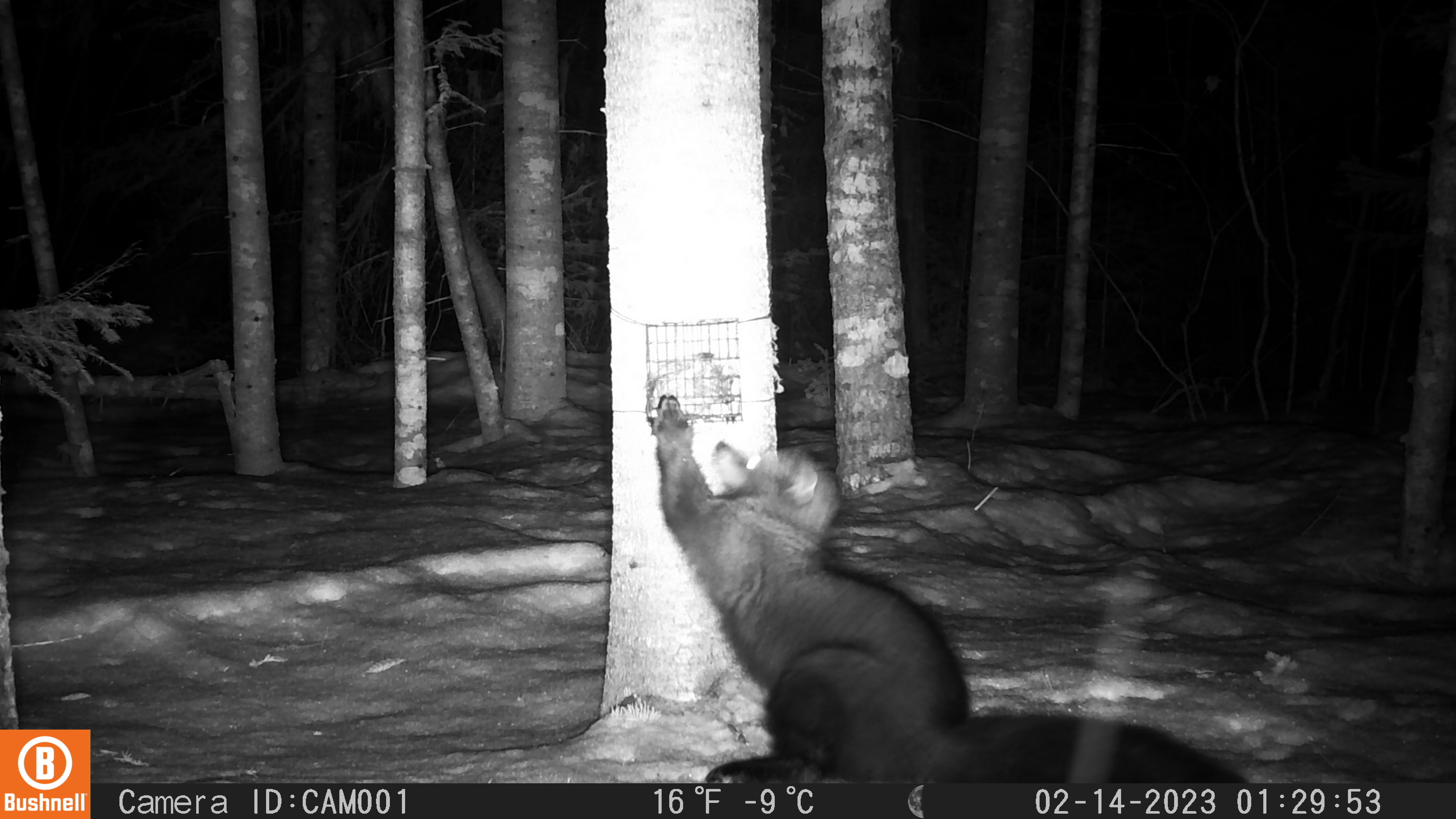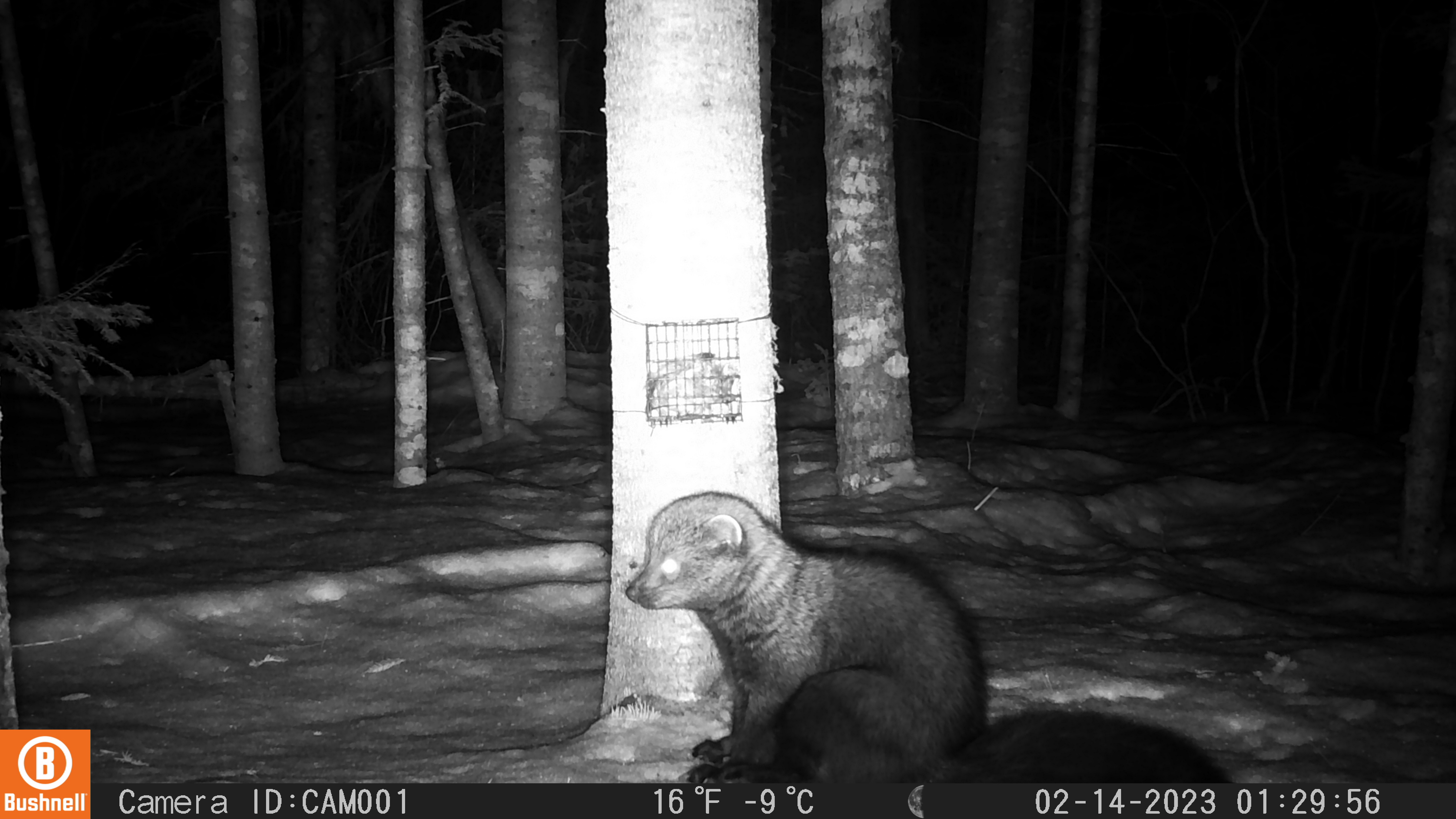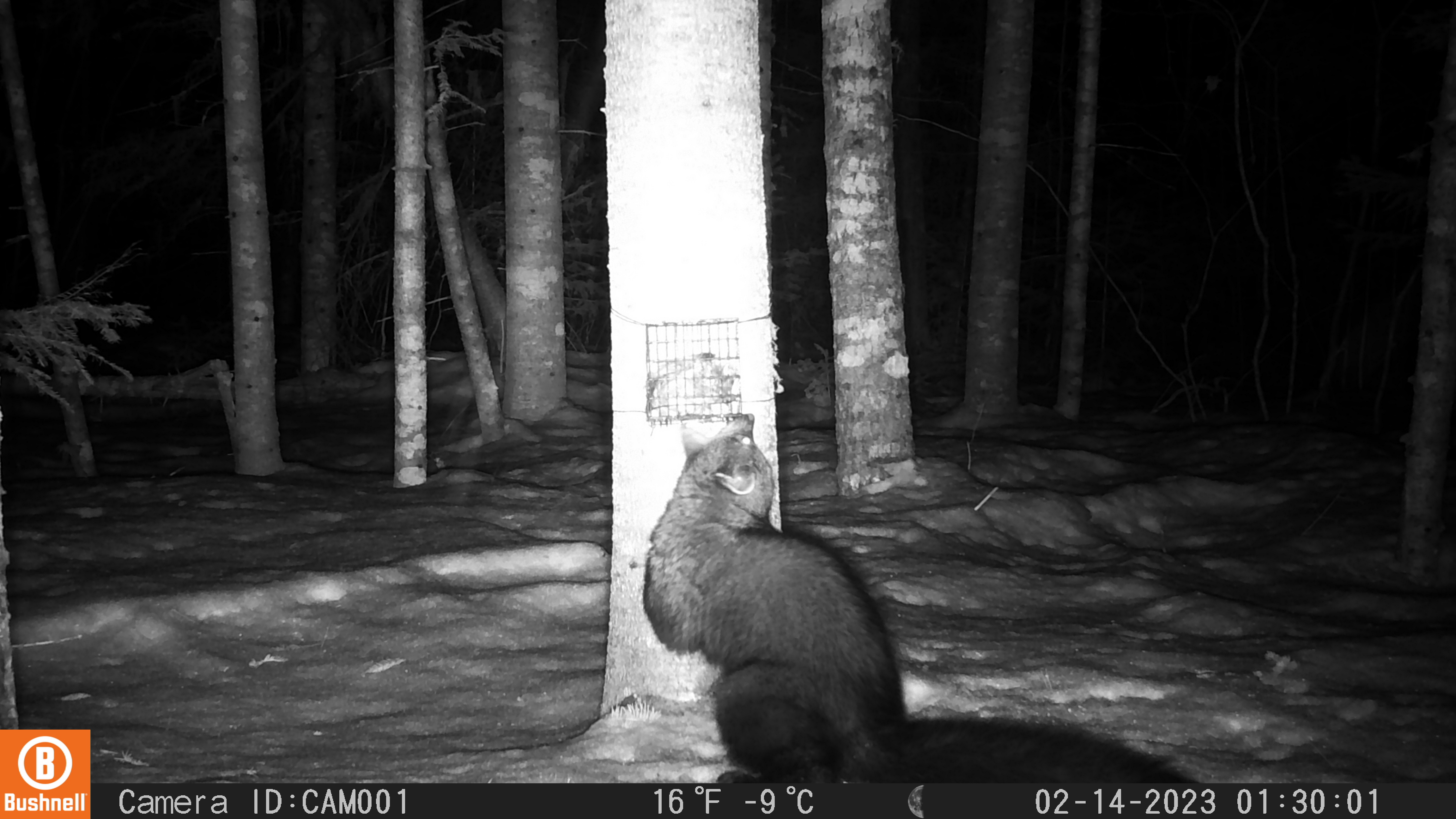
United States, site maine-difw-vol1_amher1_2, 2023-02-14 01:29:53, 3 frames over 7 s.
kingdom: Animalia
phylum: Chordata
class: Mammalia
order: Carnivora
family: Mustelidae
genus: Pekania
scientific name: Pekania pennanti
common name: fisher